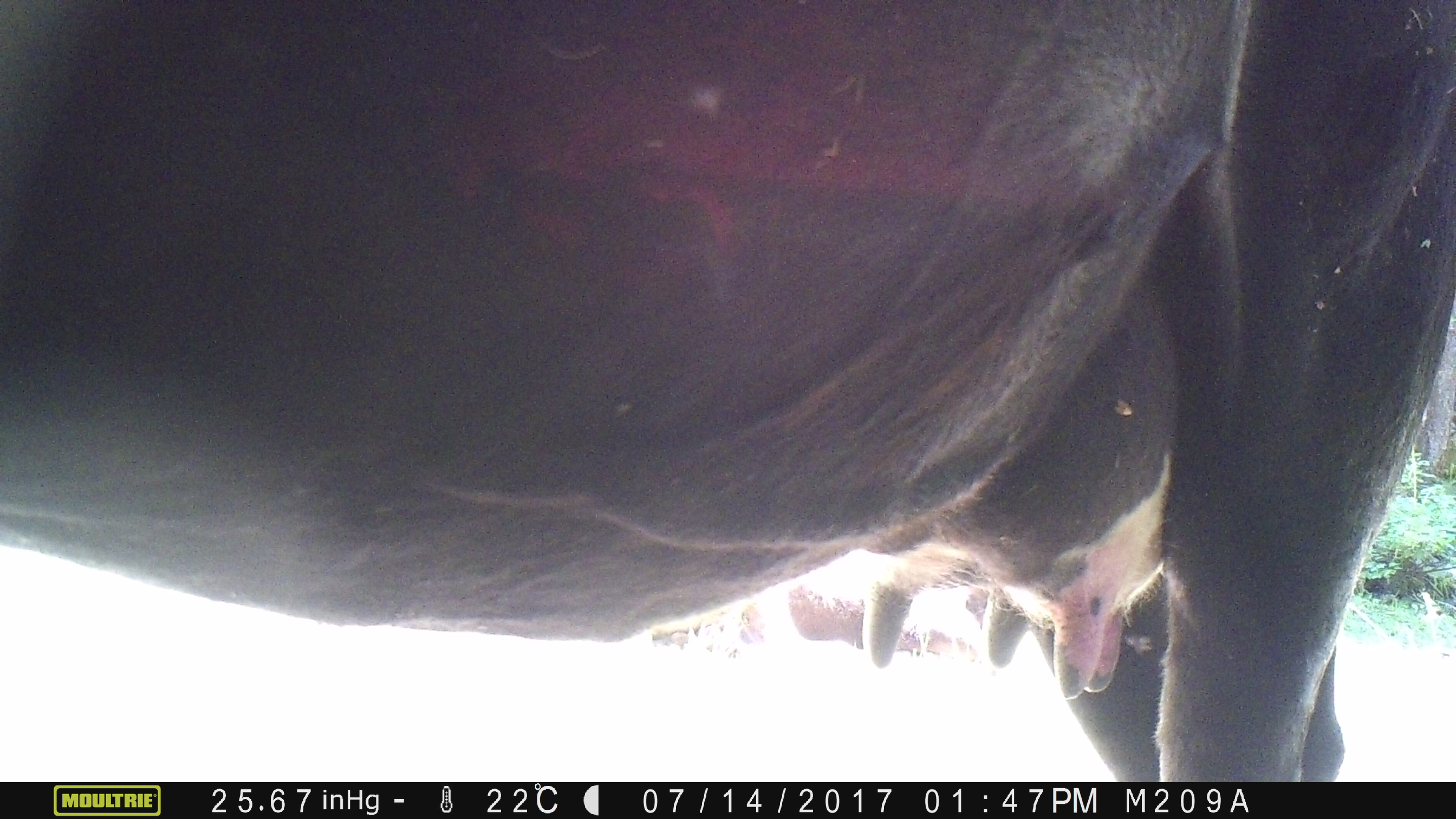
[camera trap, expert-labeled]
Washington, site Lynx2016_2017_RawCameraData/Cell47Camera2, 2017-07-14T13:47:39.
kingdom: Animalia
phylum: Chordata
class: Mammalia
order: Artiodactyla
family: Bovidae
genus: Bos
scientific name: Bos taurus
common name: domestic cattle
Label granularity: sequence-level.